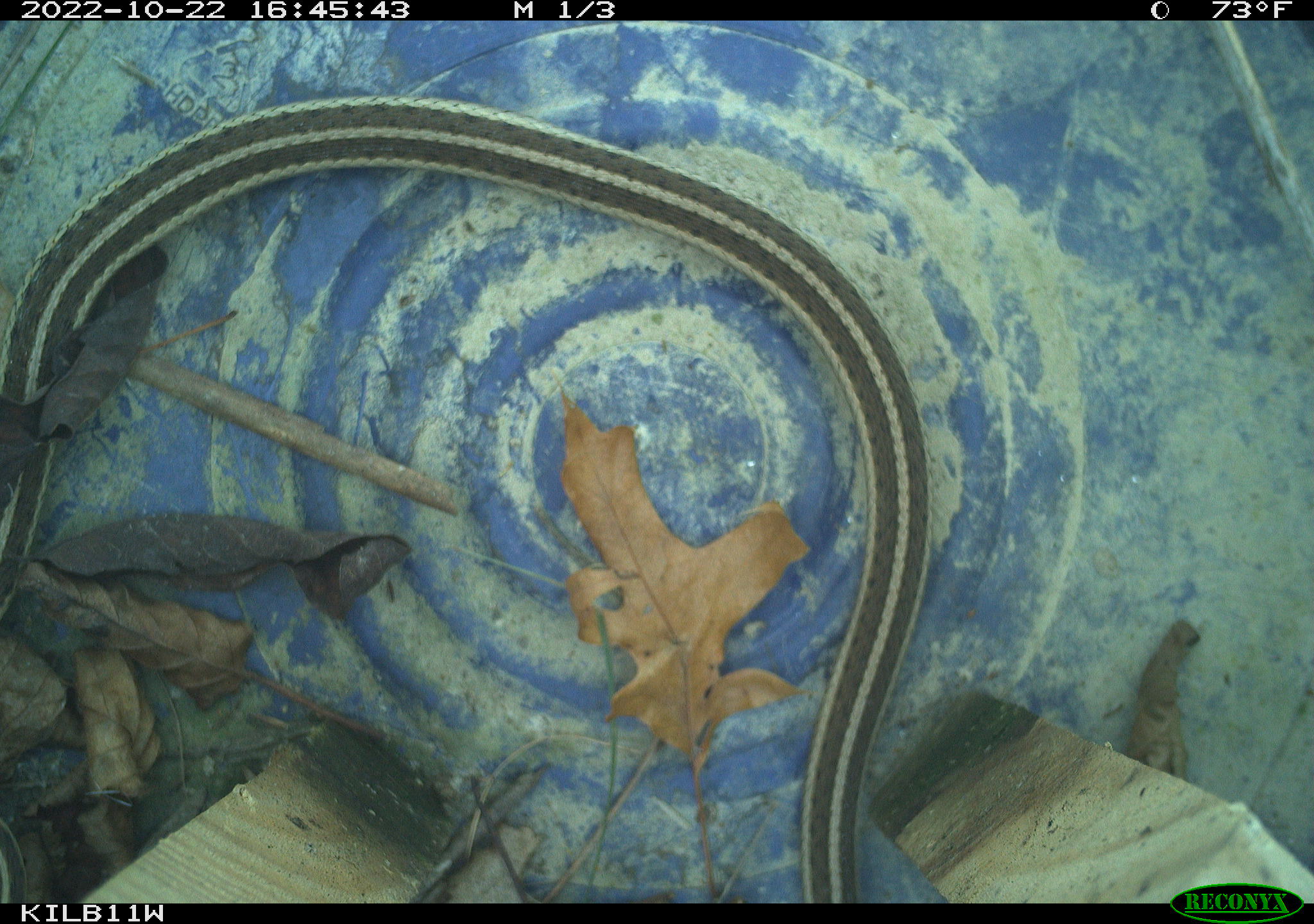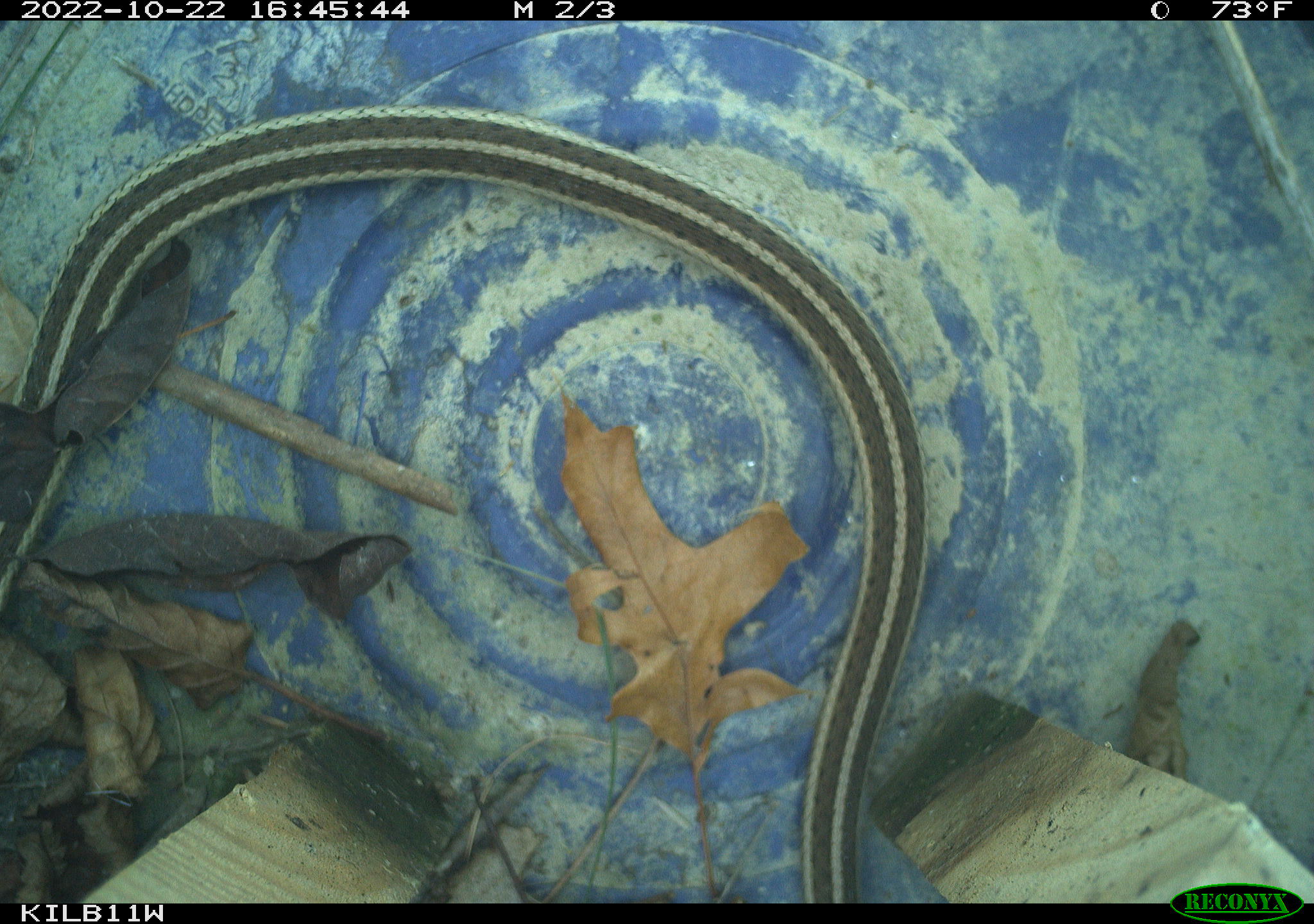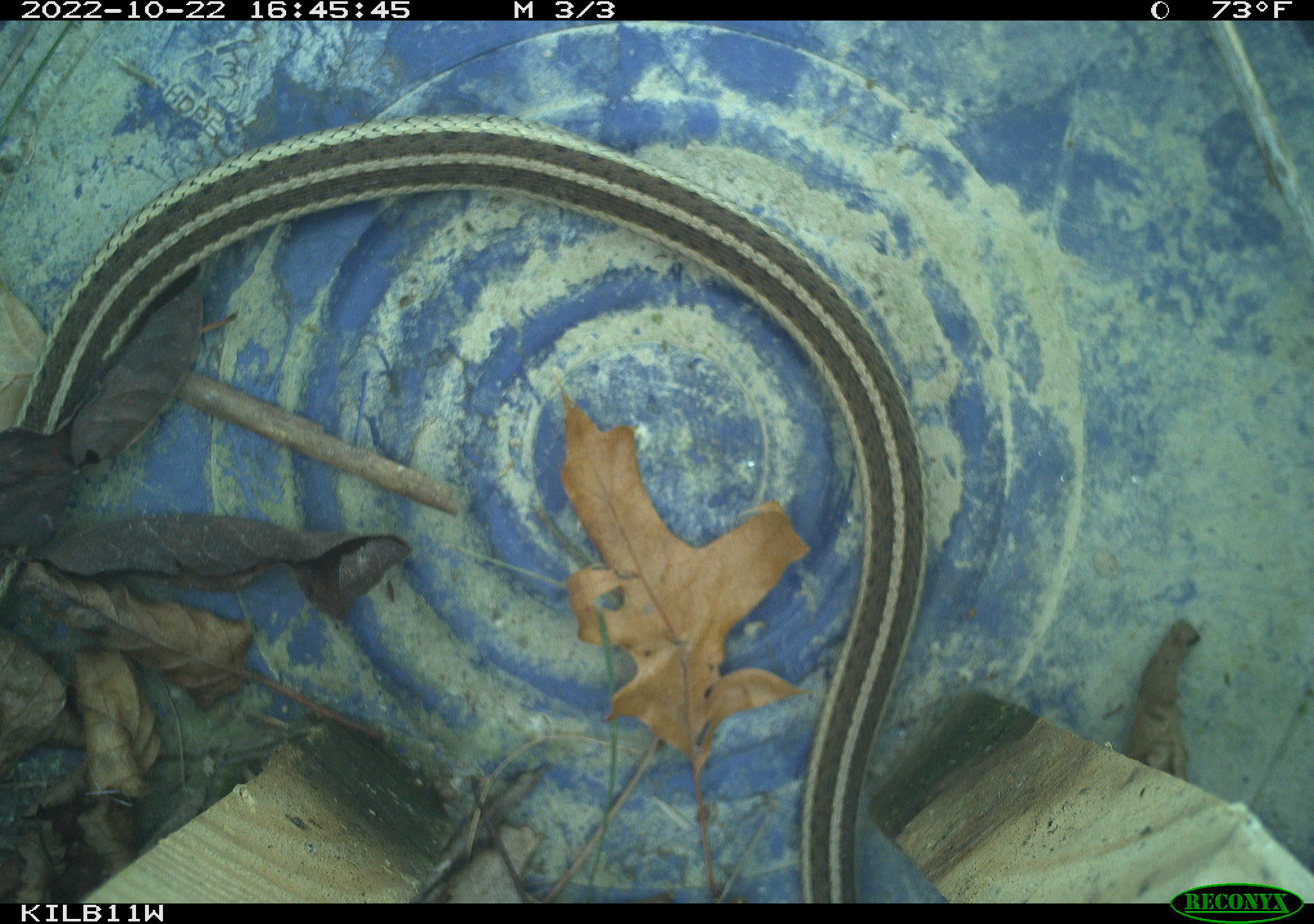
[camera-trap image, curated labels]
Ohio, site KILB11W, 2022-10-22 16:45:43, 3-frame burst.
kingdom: Animalia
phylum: Chordata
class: Reptilia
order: Squamata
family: Colubridae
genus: Thamnophis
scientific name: Thamnophis sirtalis sirtalis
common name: eastern gartersnake